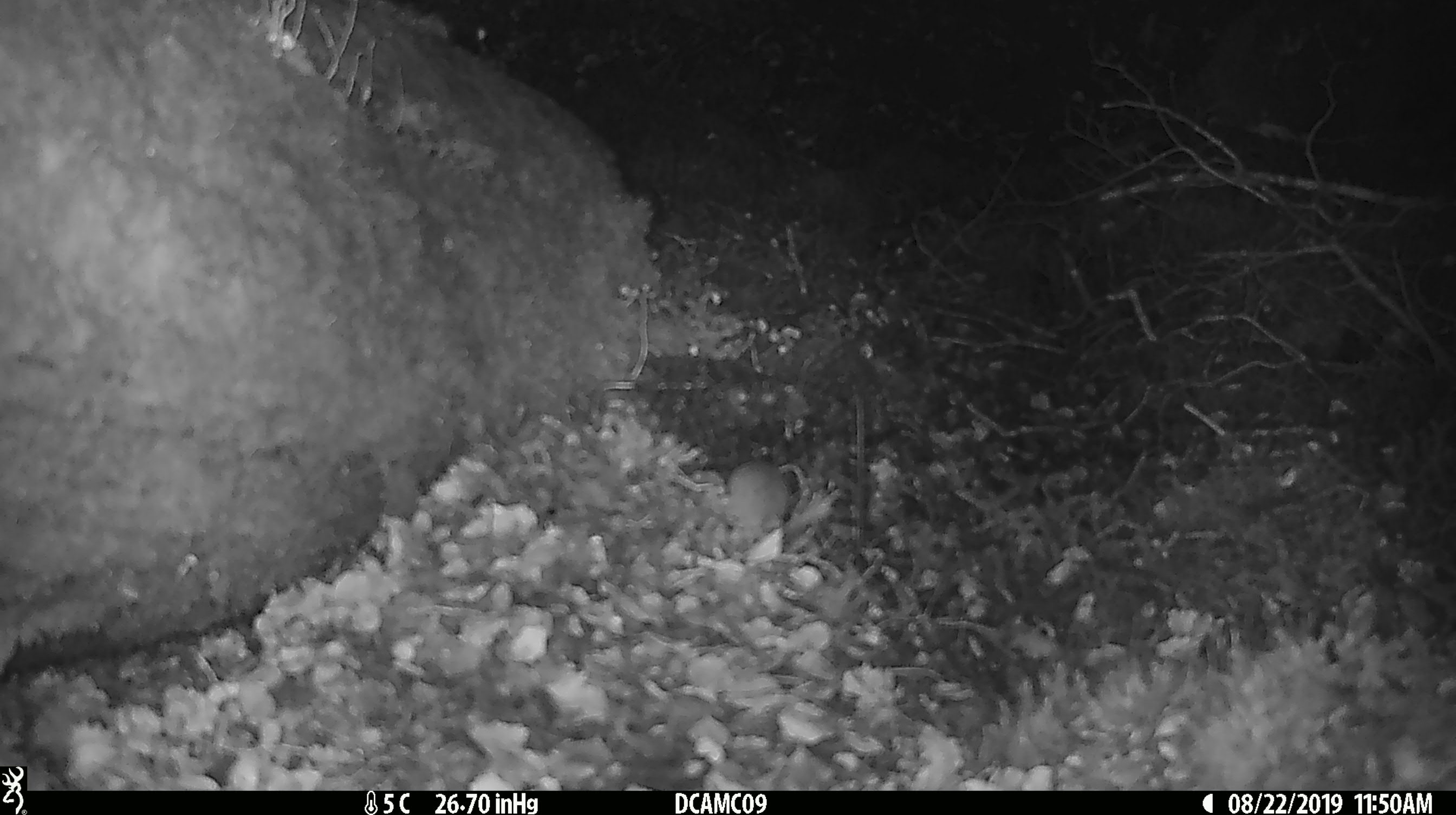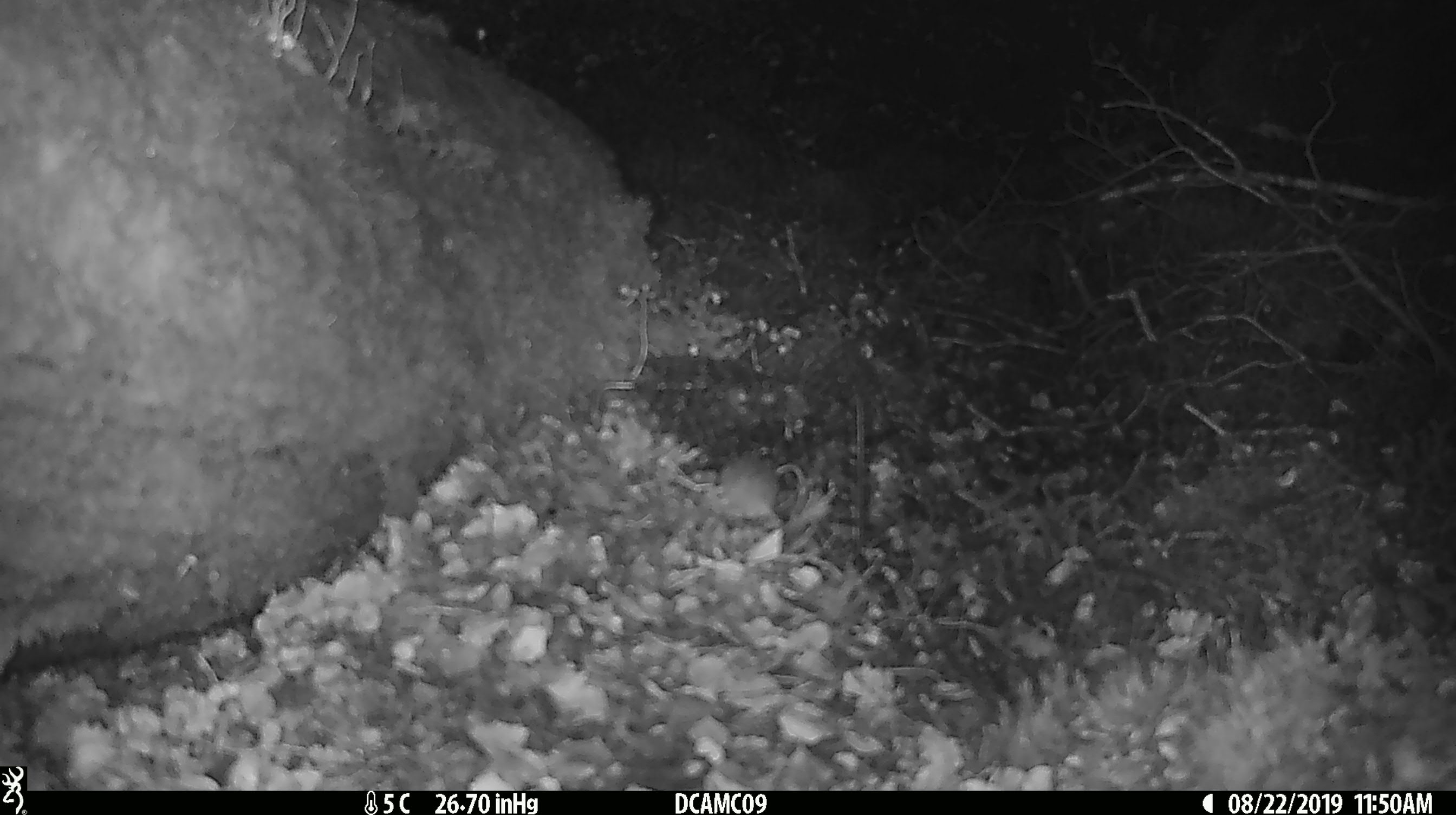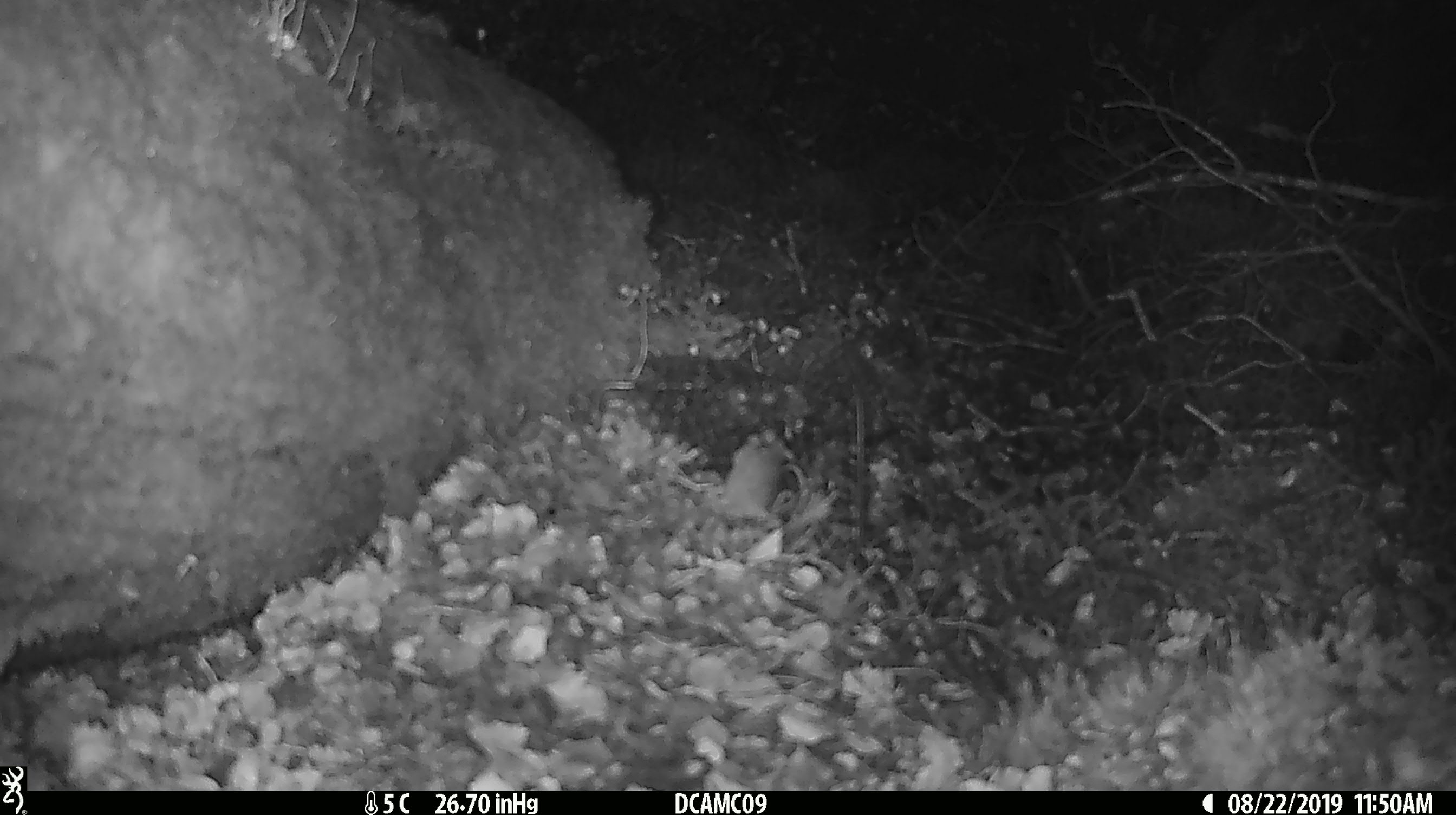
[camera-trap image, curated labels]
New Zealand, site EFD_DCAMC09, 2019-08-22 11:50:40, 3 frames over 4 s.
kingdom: Animalia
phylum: Chordata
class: Mammalia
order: Rodentia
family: Muridae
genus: Mus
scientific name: Mus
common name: mouse